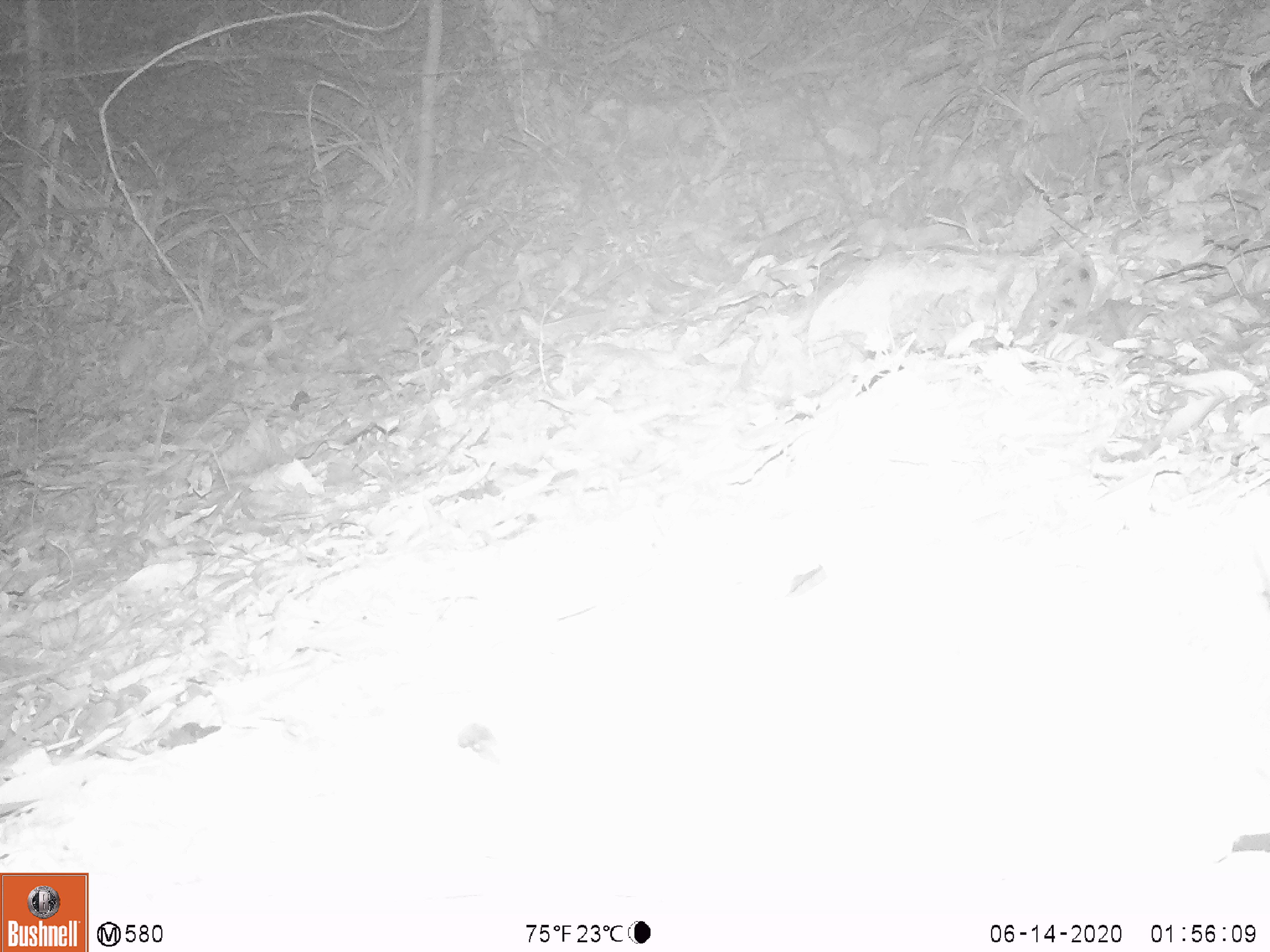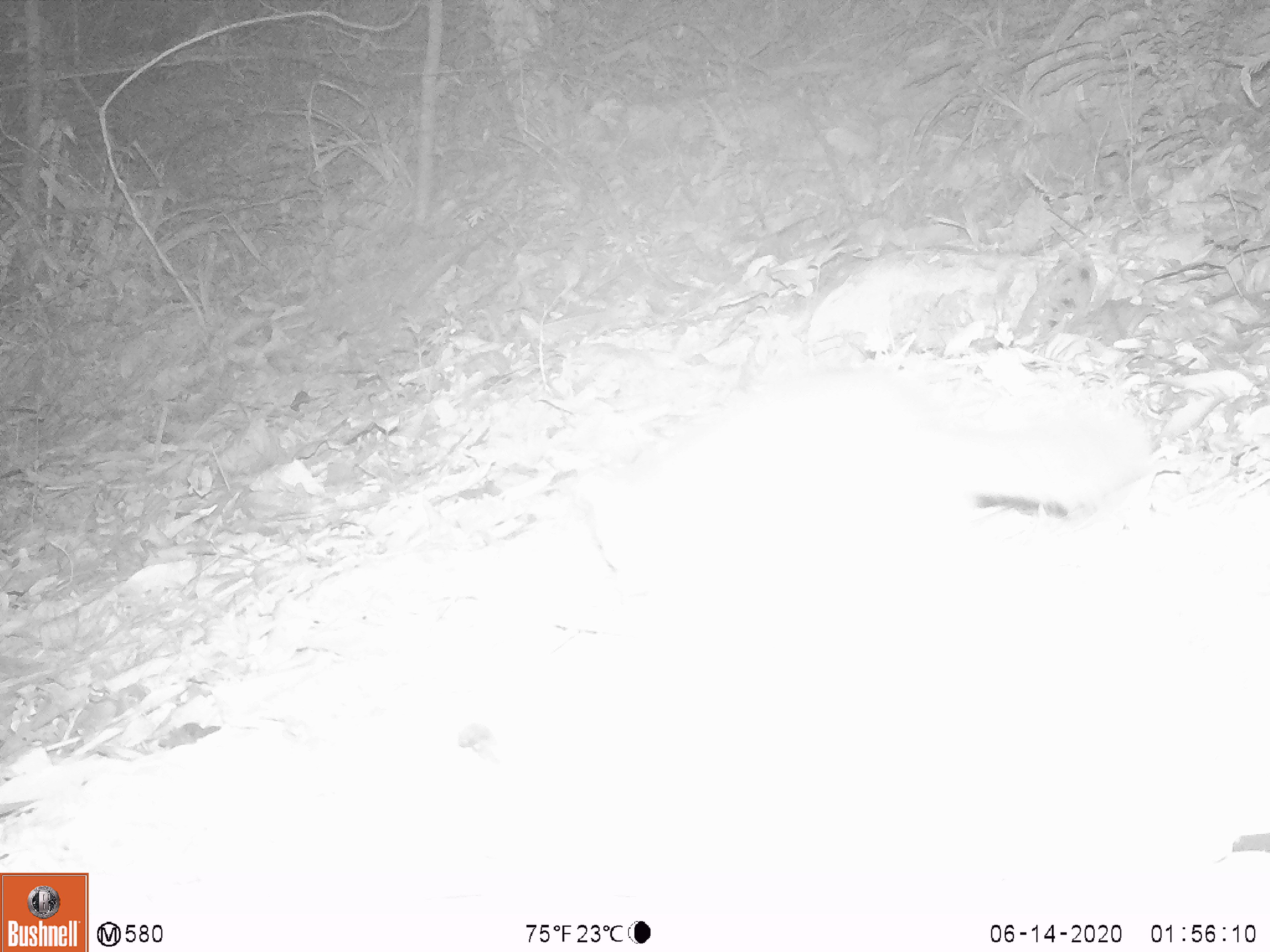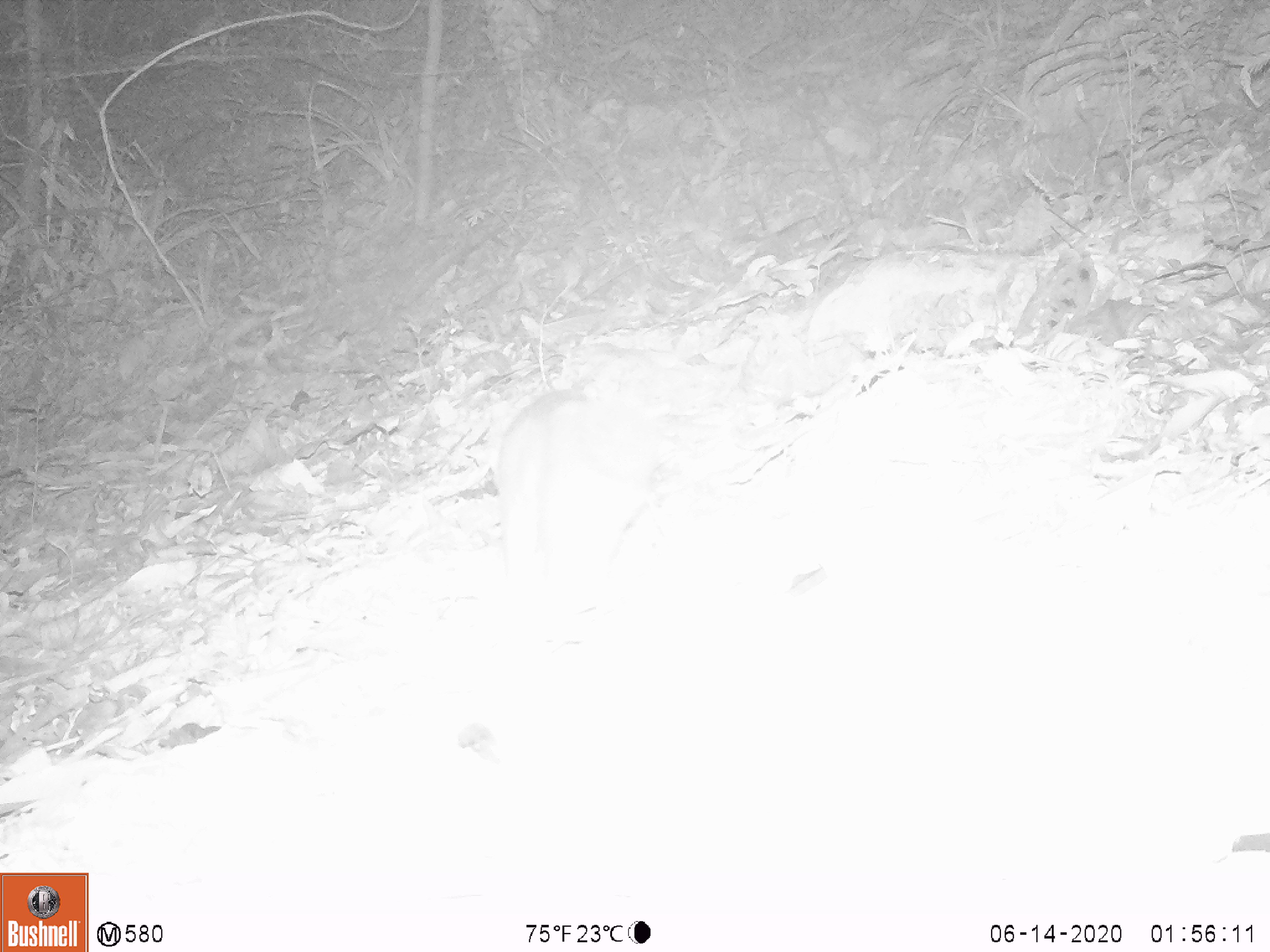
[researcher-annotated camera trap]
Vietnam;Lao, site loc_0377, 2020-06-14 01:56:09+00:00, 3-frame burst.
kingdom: Animalia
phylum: Chordata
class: Mammalia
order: Carnivora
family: Mustelidae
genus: Melogale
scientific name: Melogale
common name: ferret badger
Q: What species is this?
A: Ferret badger (Melogale).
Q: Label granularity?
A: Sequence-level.